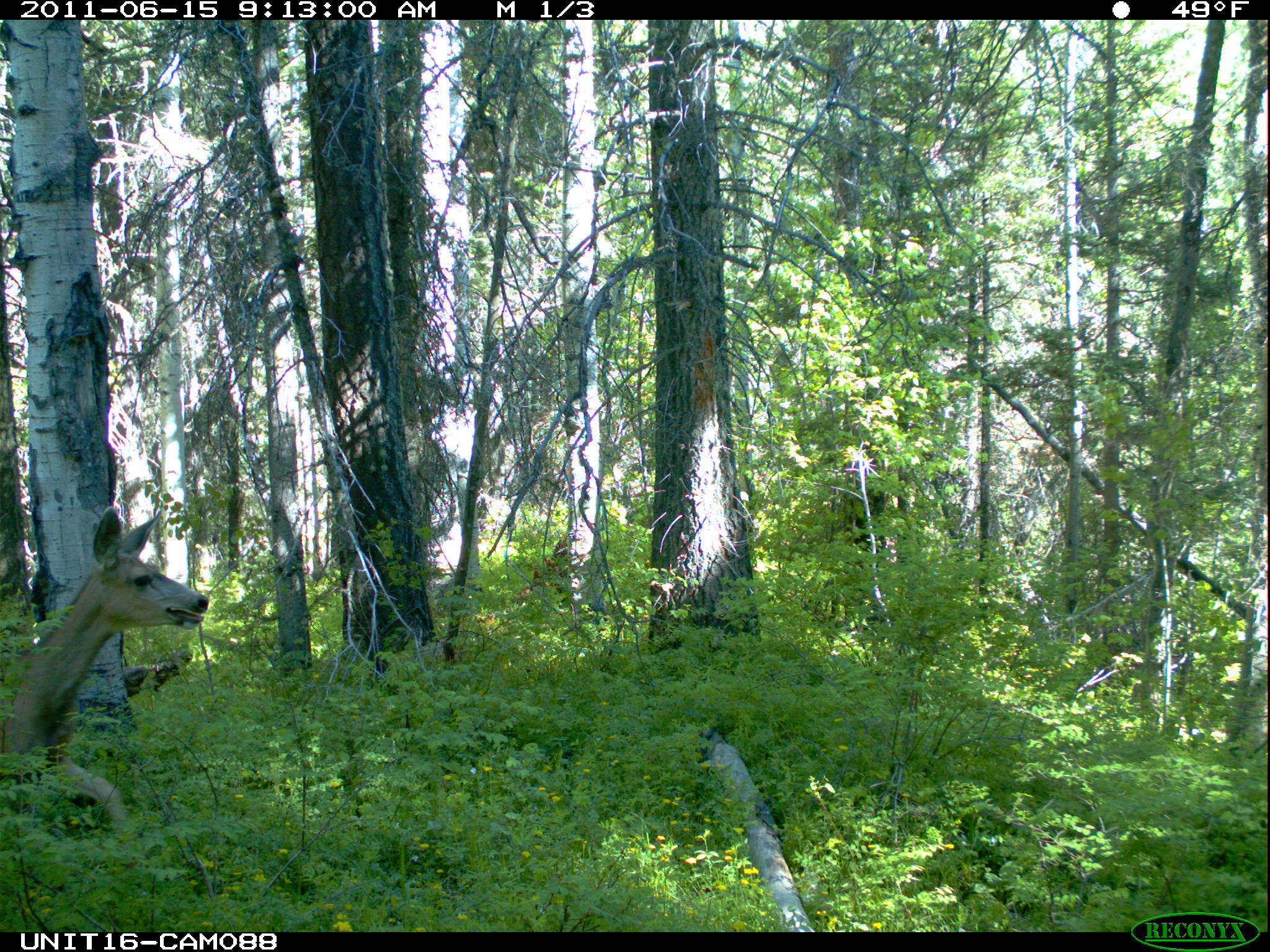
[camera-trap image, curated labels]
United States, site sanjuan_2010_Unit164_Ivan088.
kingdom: Animalia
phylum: Chordata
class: Mammalia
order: Artiodactyla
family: Cervidae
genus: Odocoileus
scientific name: Odocoileus hemionus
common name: mule deer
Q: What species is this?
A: Odocoileus hemionus (mule deer).